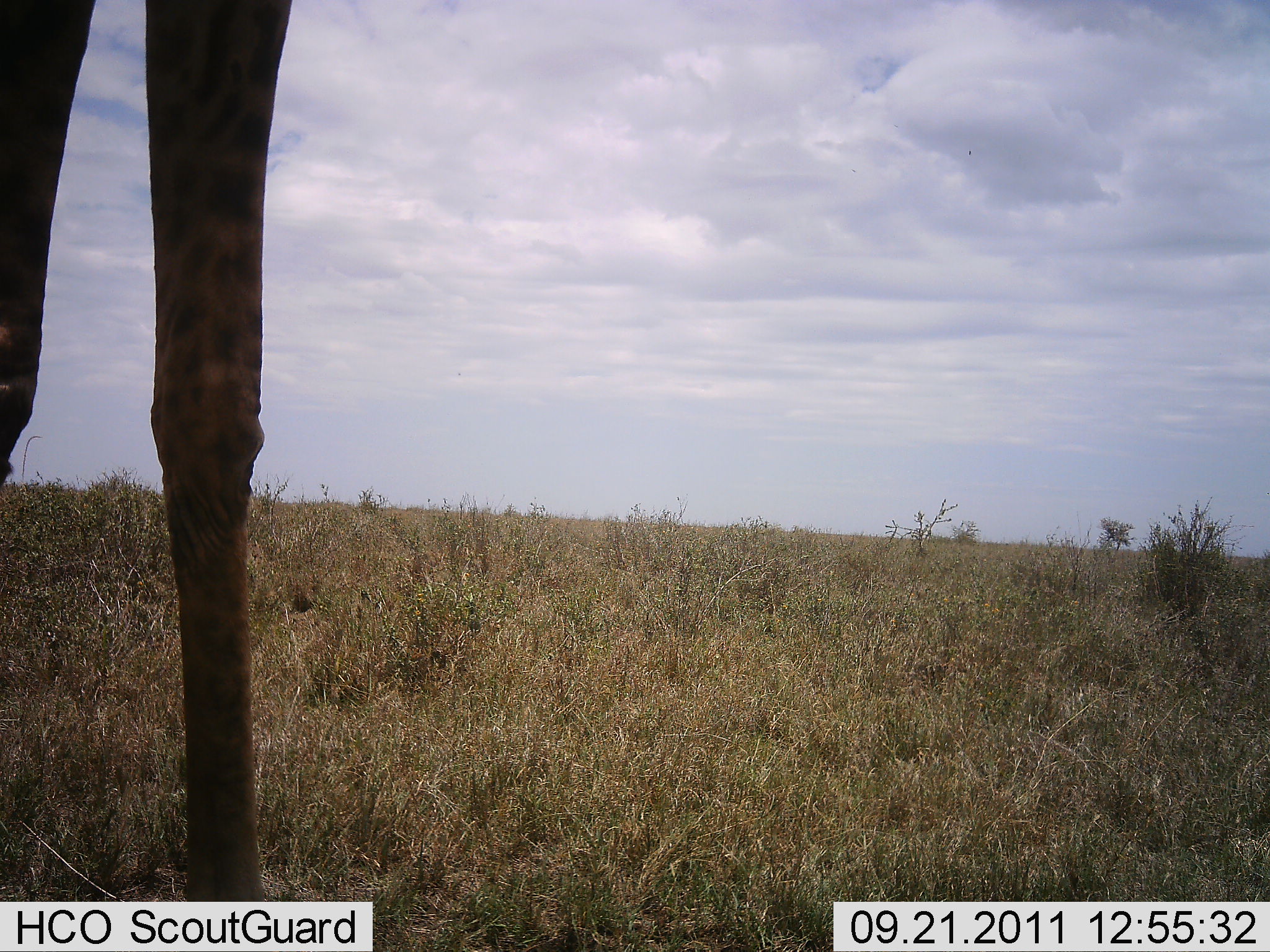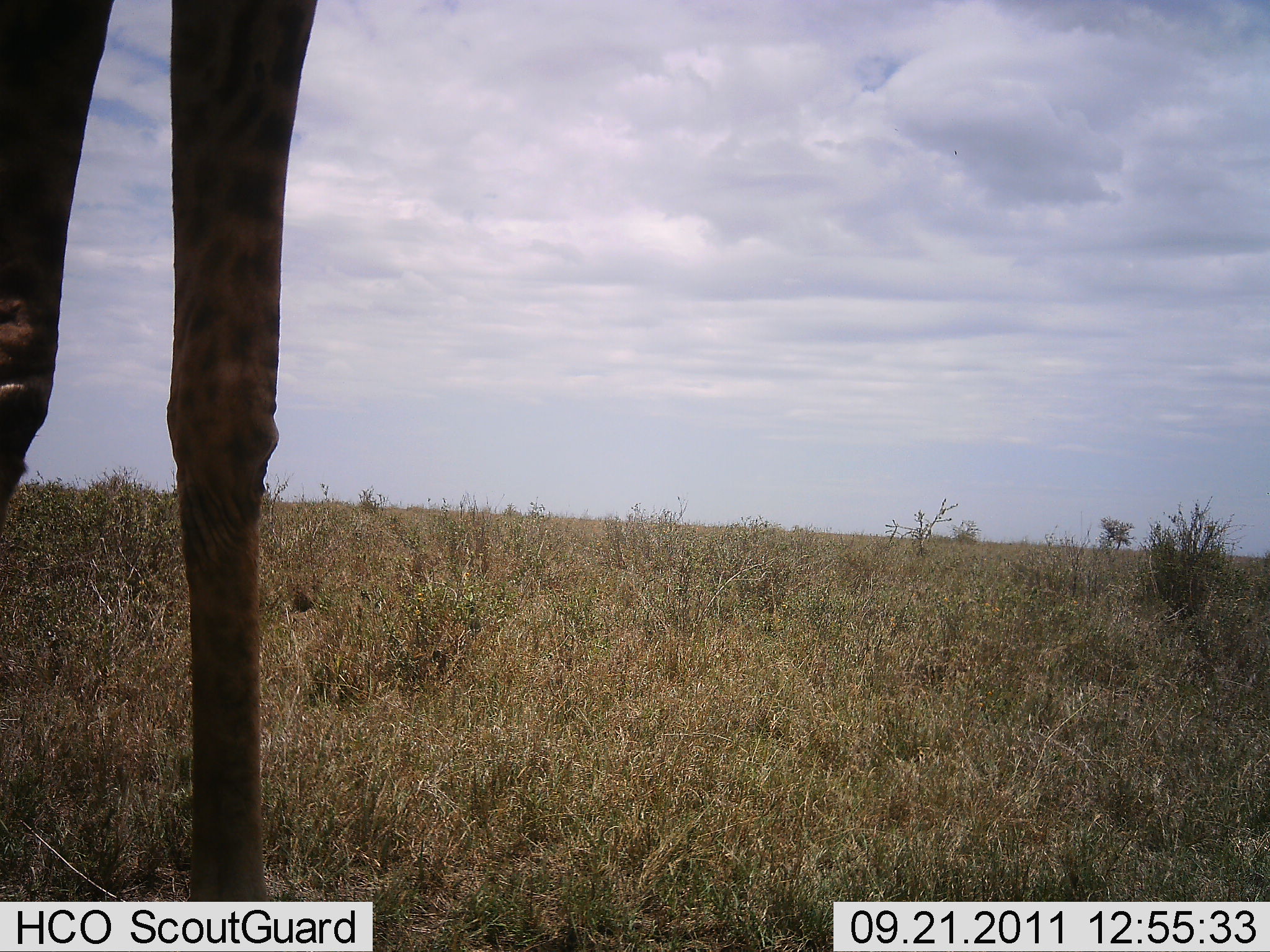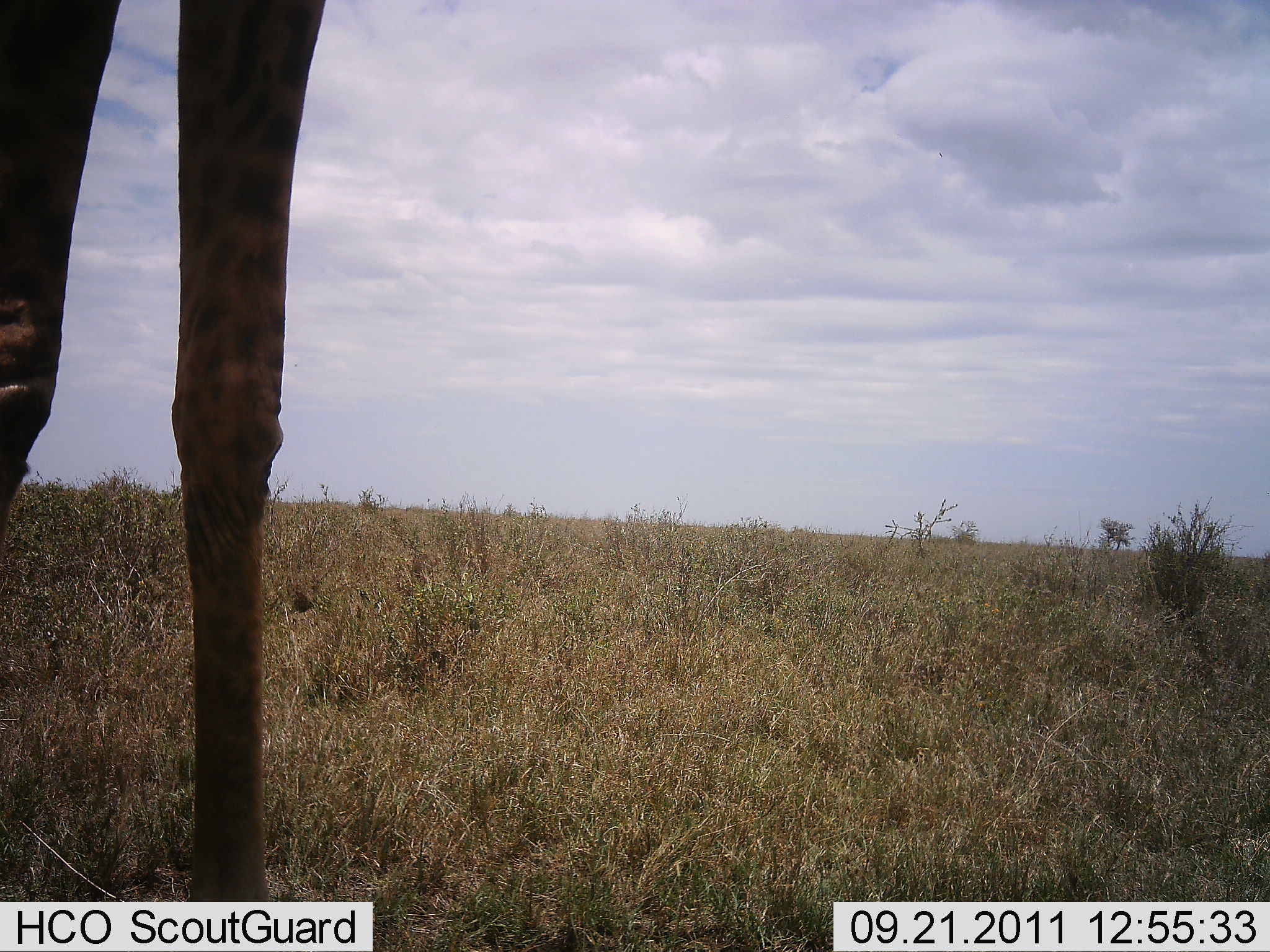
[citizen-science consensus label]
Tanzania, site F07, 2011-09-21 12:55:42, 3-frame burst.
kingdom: Animalia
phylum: Chordata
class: Mammalia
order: Artiodactyla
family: Giraffidae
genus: Giraffa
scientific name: Giraffa camelopardalis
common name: giraffe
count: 1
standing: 92%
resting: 0%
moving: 8%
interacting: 0%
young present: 0%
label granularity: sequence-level